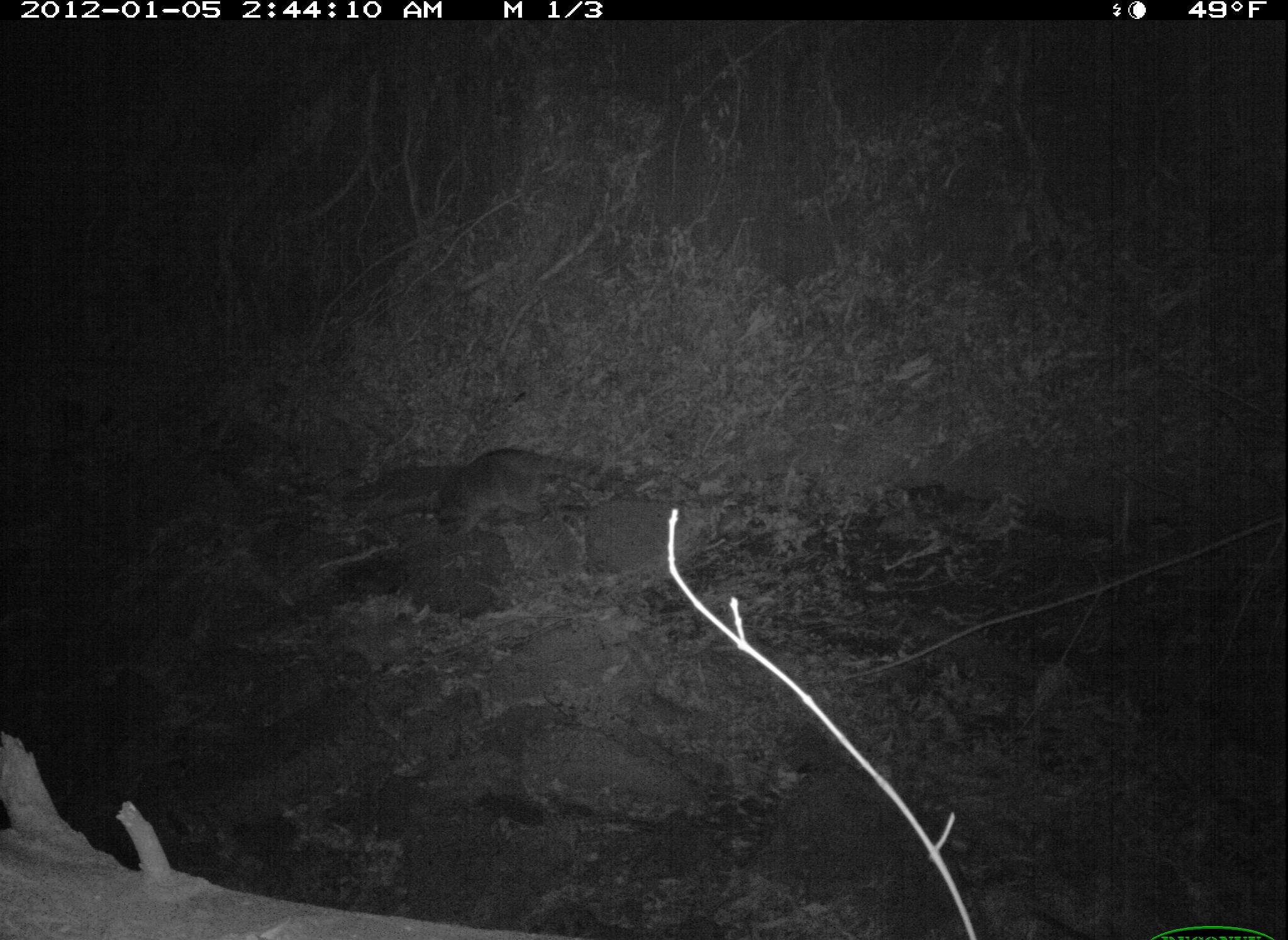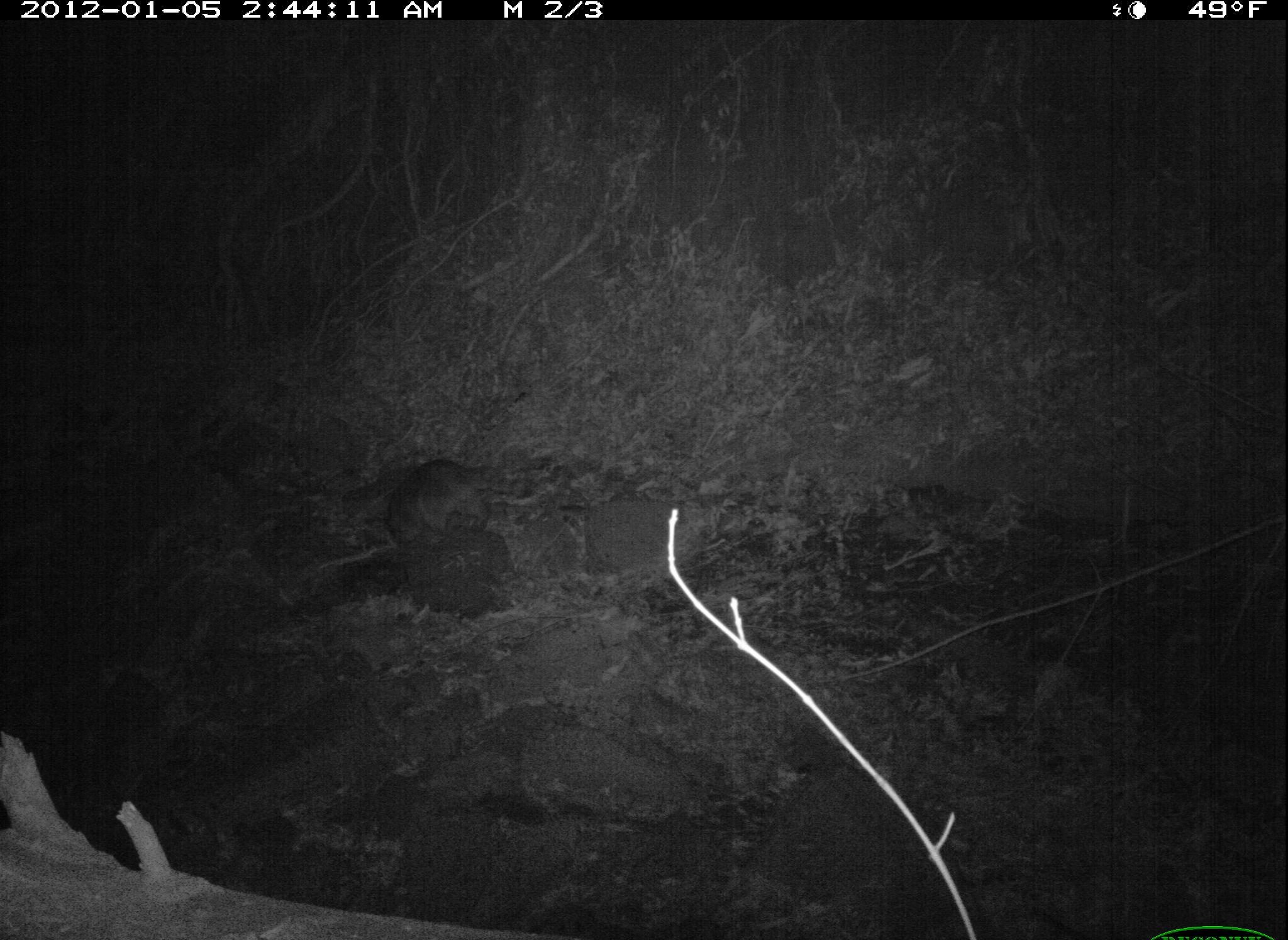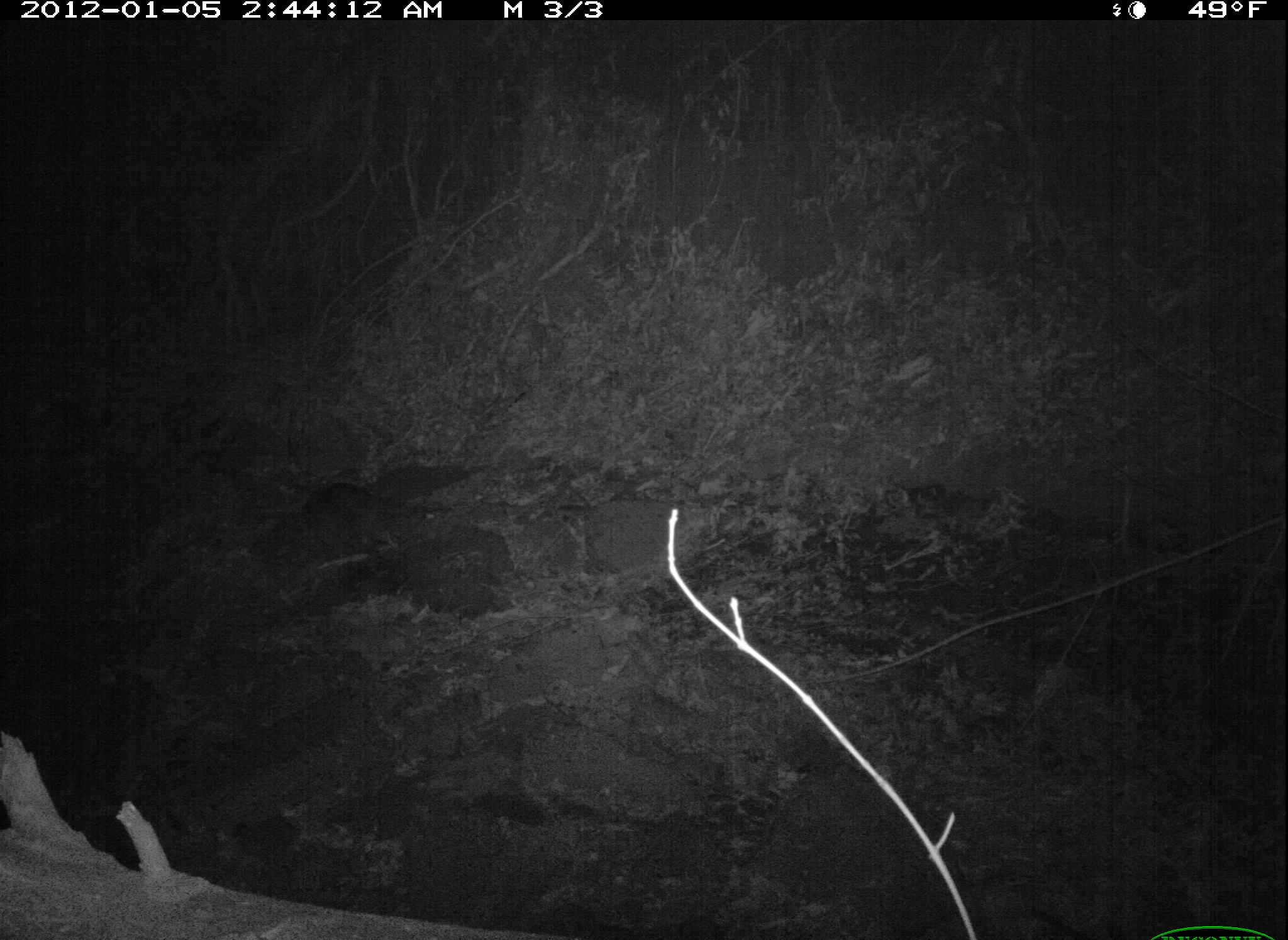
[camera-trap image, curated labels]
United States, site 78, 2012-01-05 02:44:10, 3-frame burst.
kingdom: Animalia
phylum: Chordata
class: Mammalia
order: Carnivora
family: Procyonidae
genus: Procyon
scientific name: Procyon lotor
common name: raccoon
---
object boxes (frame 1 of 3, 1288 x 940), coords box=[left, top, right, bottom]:
raccoon: box=[333, 438, 634, 549]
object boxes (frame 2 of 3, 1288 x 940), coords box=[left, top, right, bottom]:
raccoon: box=[351, 446, 528, 577]